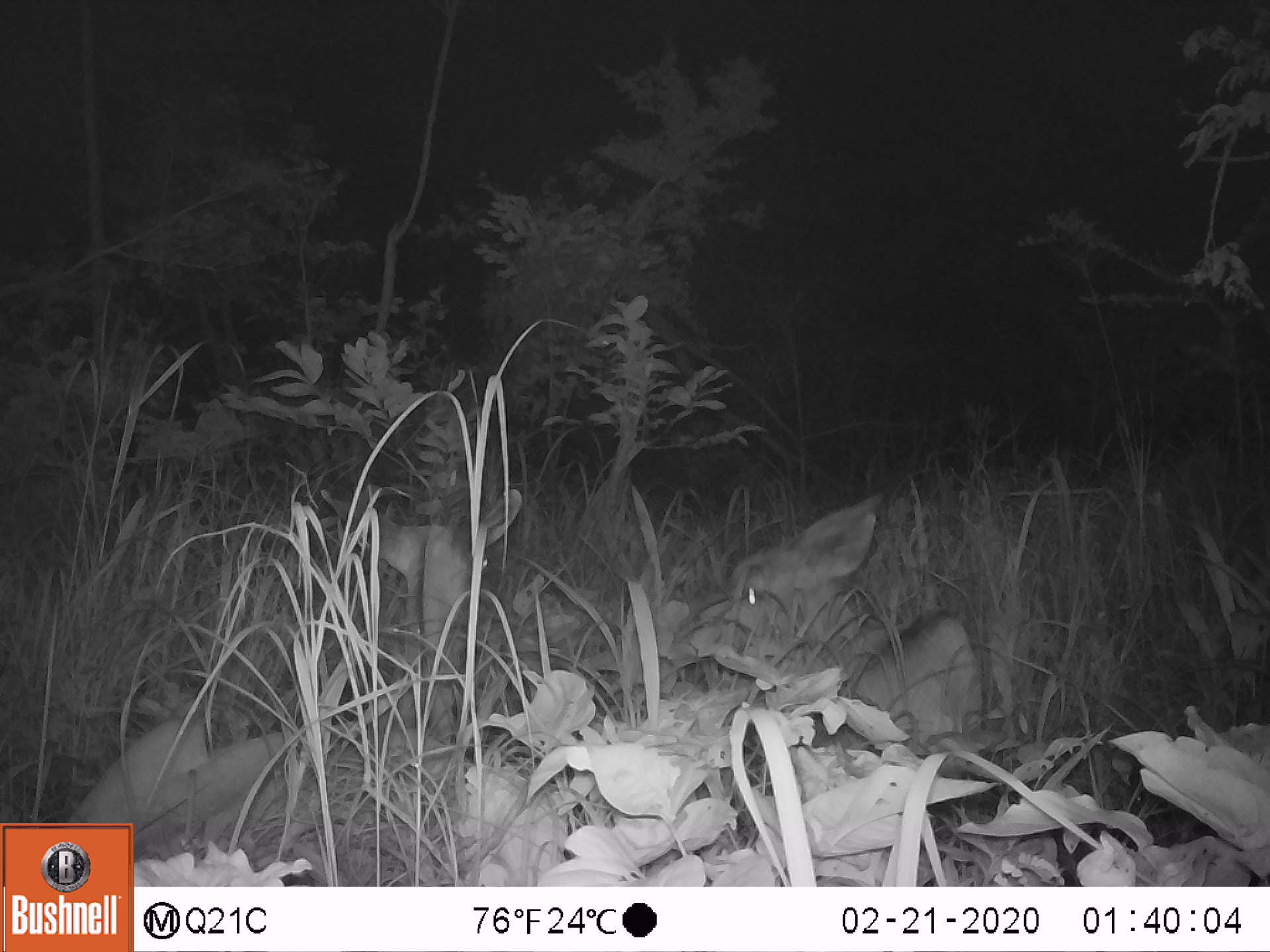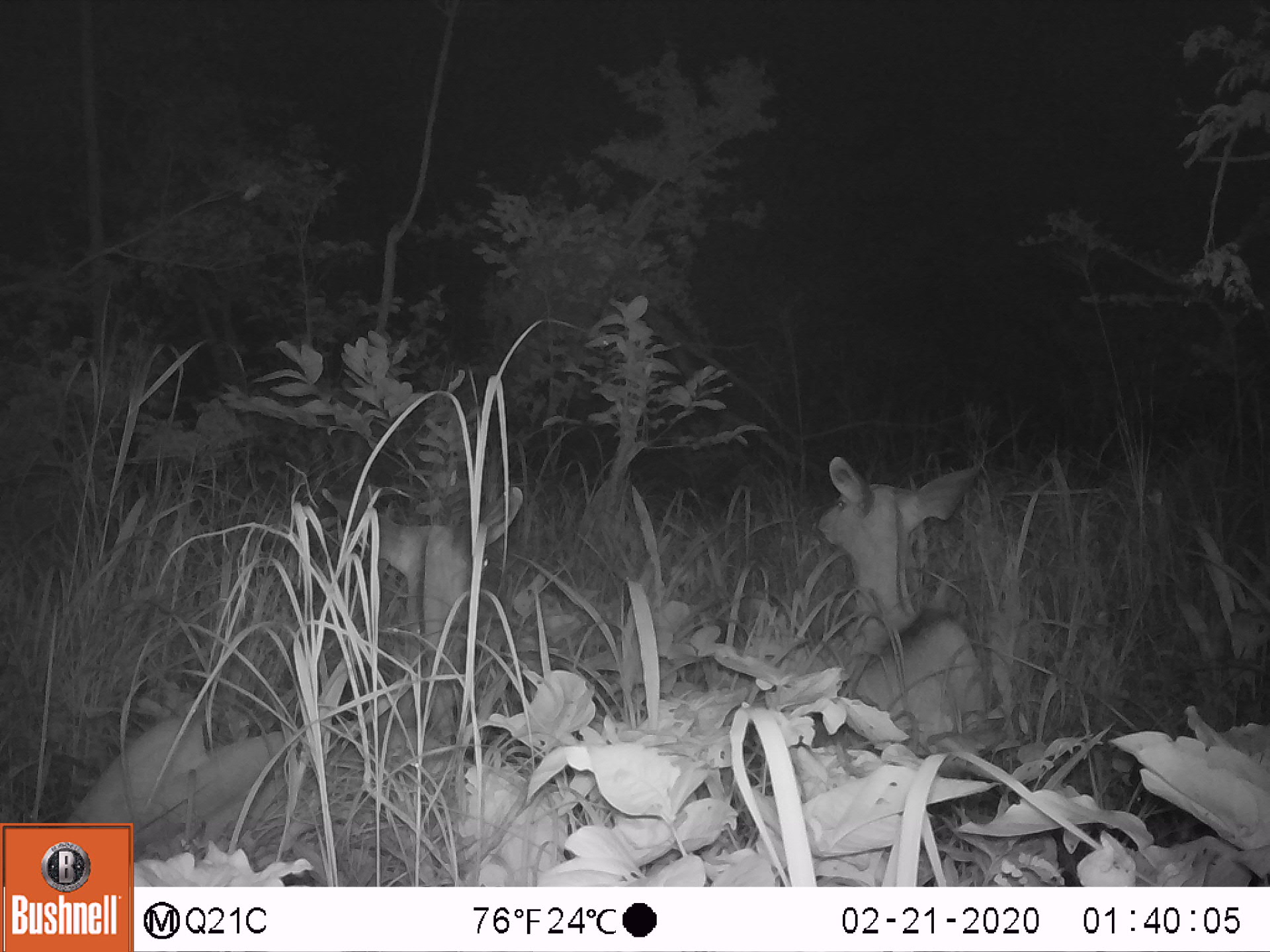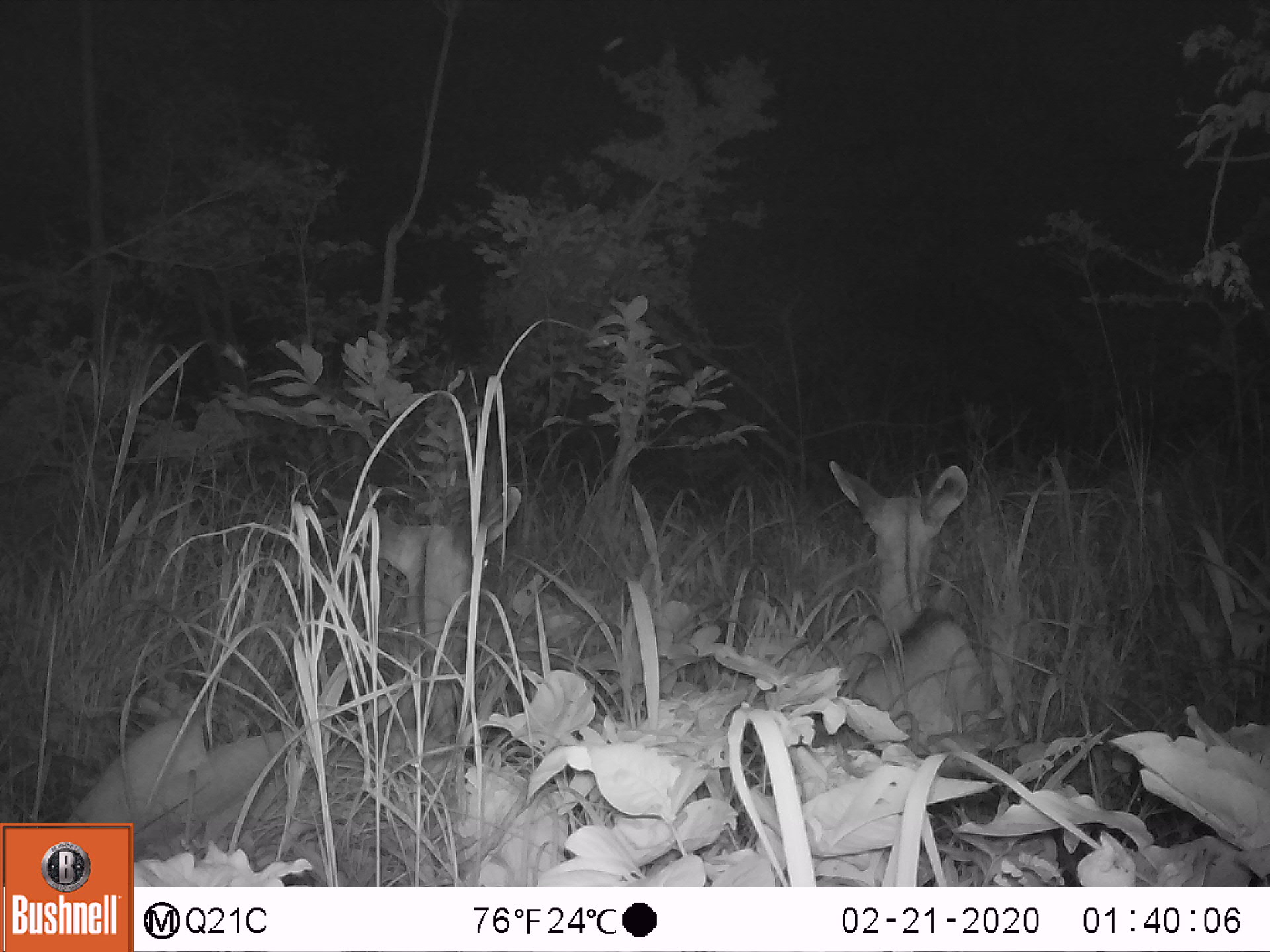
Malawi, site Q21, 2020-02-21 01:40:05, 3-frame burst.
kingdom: Animalia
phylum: Chordata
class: Mammalia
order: Artiodactyla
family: Bovidae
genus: Tragelaphus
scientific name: Tragelaphus strepsiceros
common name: greater kudu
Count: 2.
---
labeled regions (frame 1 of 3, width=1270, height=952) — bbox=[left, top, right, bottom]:
greater kudu: bbox=[76, 488, 526, 813]; bbox=[679, 503, 1008, 742]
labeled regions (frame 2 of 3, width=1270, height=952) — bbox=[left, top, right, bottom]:
greater kudu: bbox=[67, 483, 534, 821]; bbox=[794, 447, 1018, 757]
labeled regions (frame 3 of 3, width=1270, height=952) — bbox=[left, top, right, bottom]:
greater kudu: bbox=[61, 479, 524, 819]; bbox=[821, 446, 1005, 745]